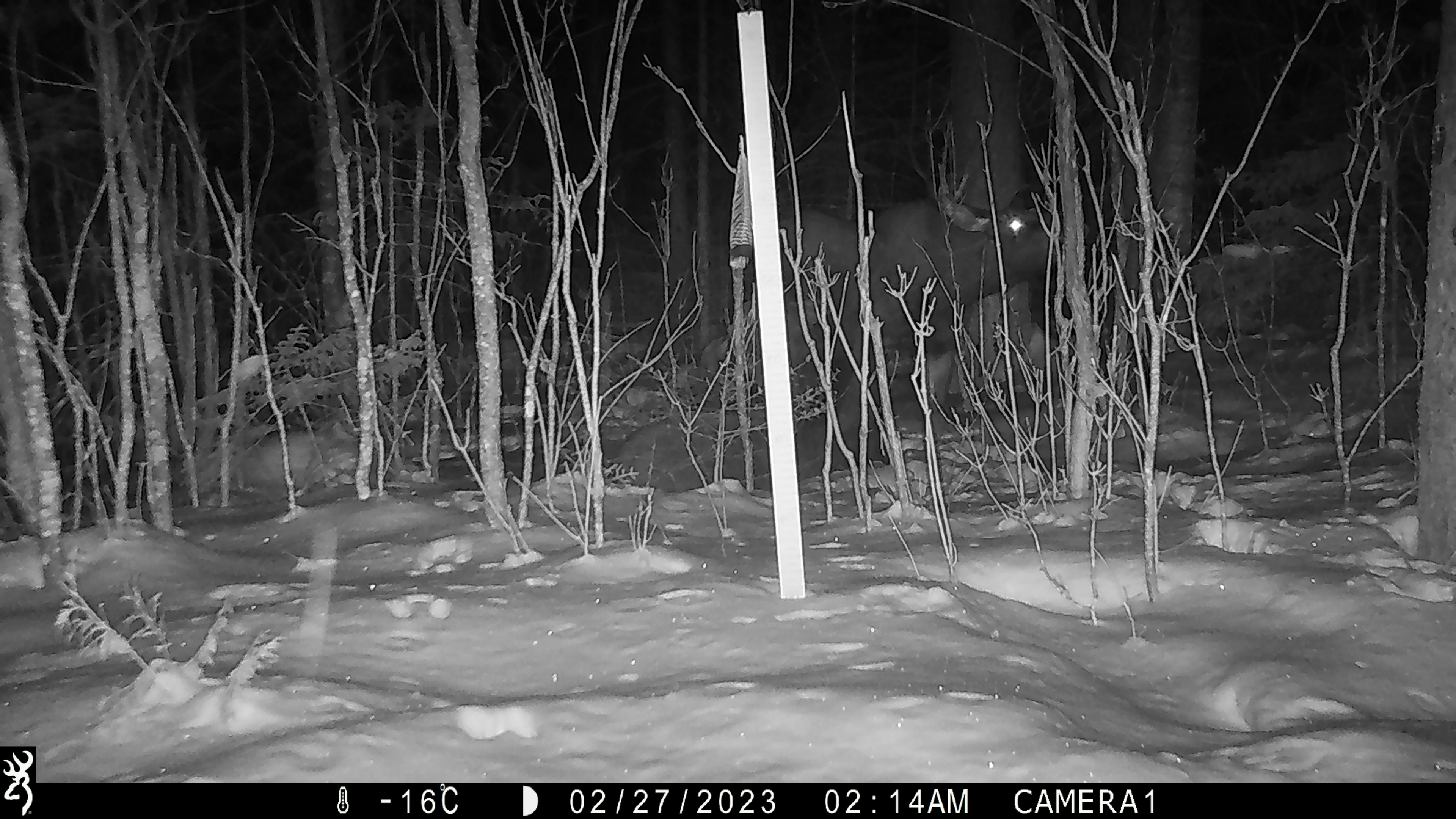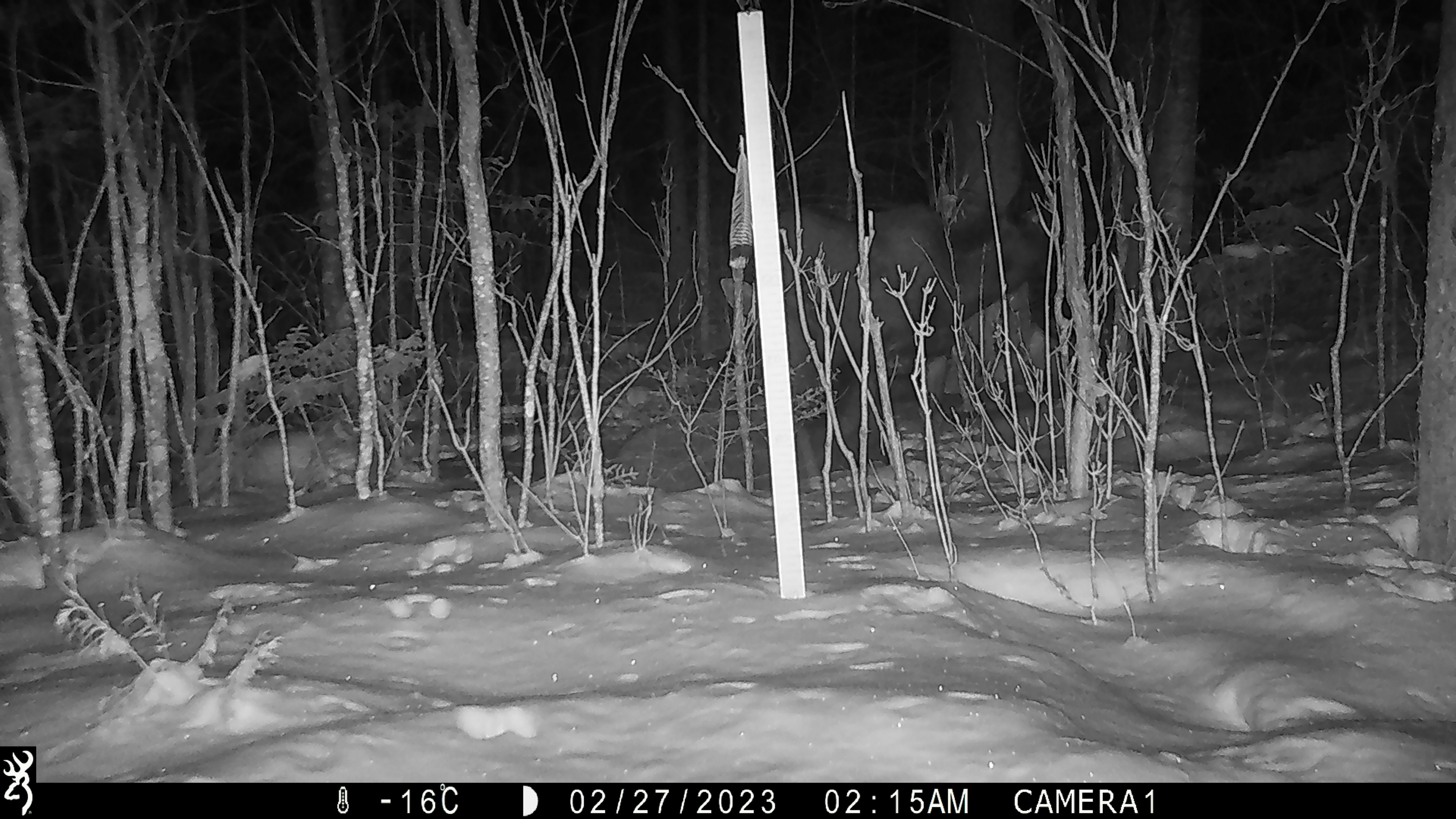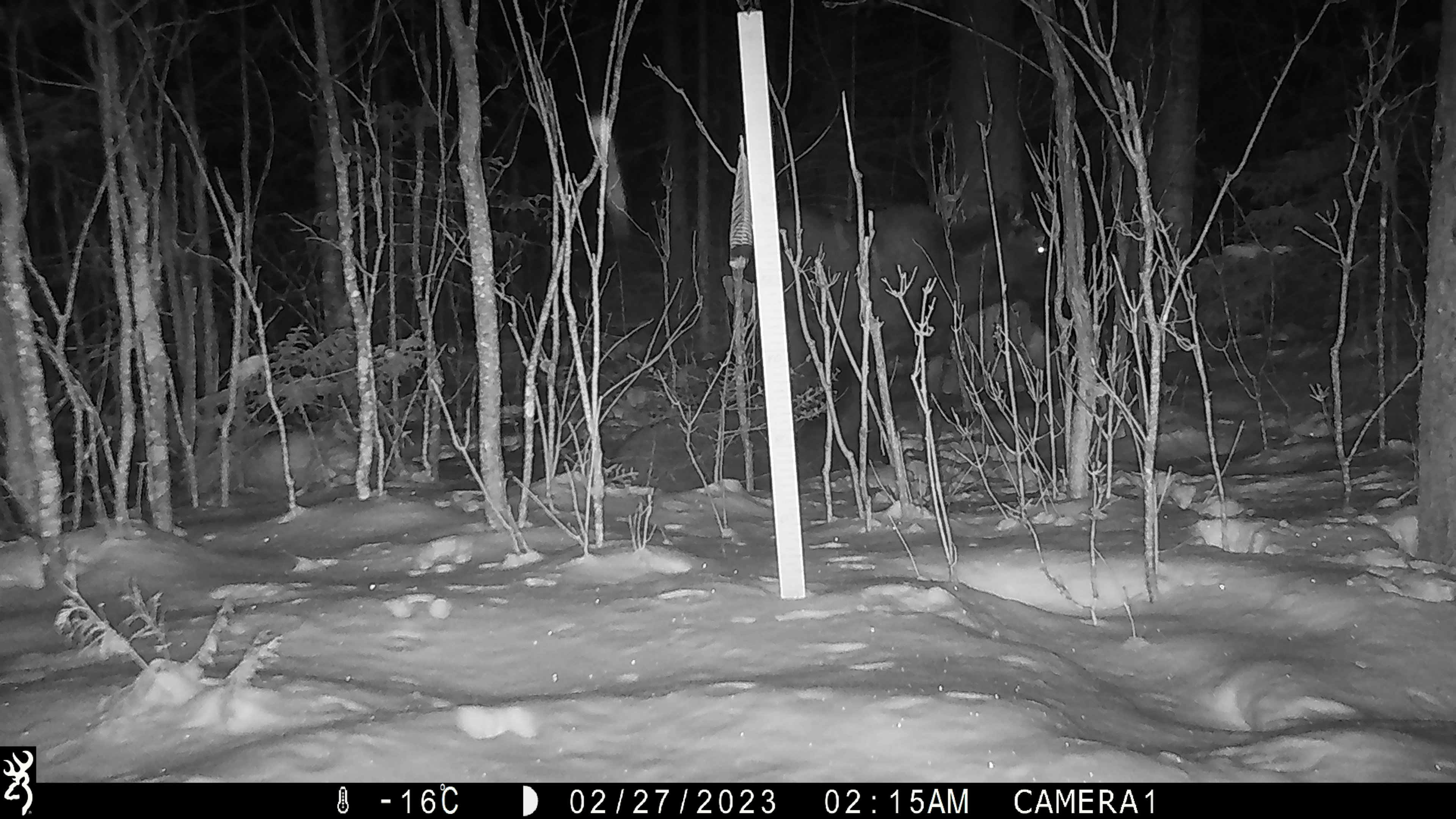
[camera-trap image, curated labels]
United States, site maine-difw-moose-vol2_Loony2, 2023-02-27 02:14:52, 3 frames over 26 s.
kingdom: Animalia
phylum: Chordata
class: Mammalia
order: Artiodactyla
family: Cervidae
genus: Alces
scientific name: Alces alces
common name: moose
Moose (Alces alces).